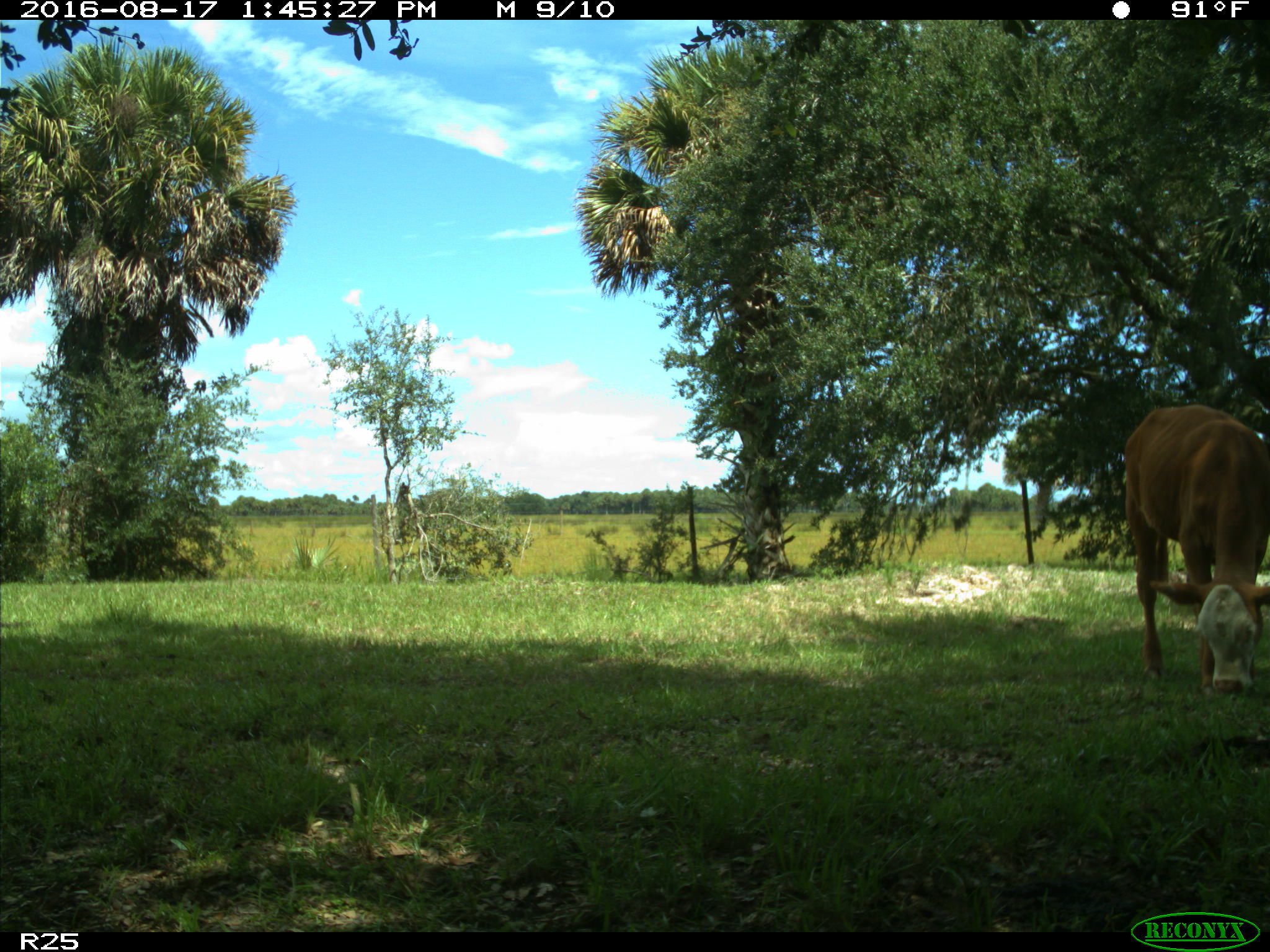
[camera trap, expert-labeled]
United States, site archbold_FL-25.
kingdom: Animalia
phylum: Chordata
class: Mammalia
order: Artiodactyla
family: Bovidae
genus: Bos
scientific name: Bos taurus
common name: domestic cow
Bos taurus (domestic cow).